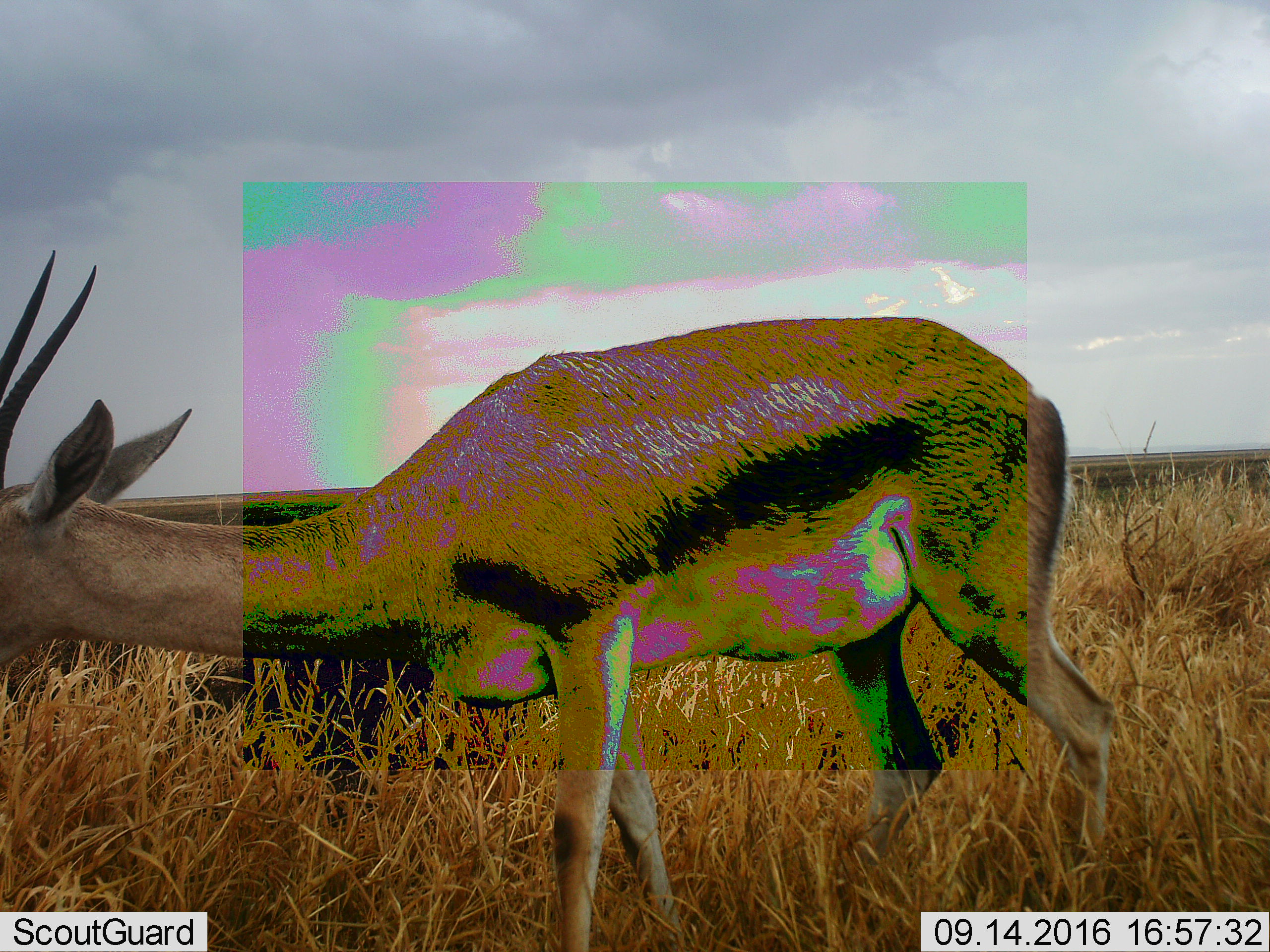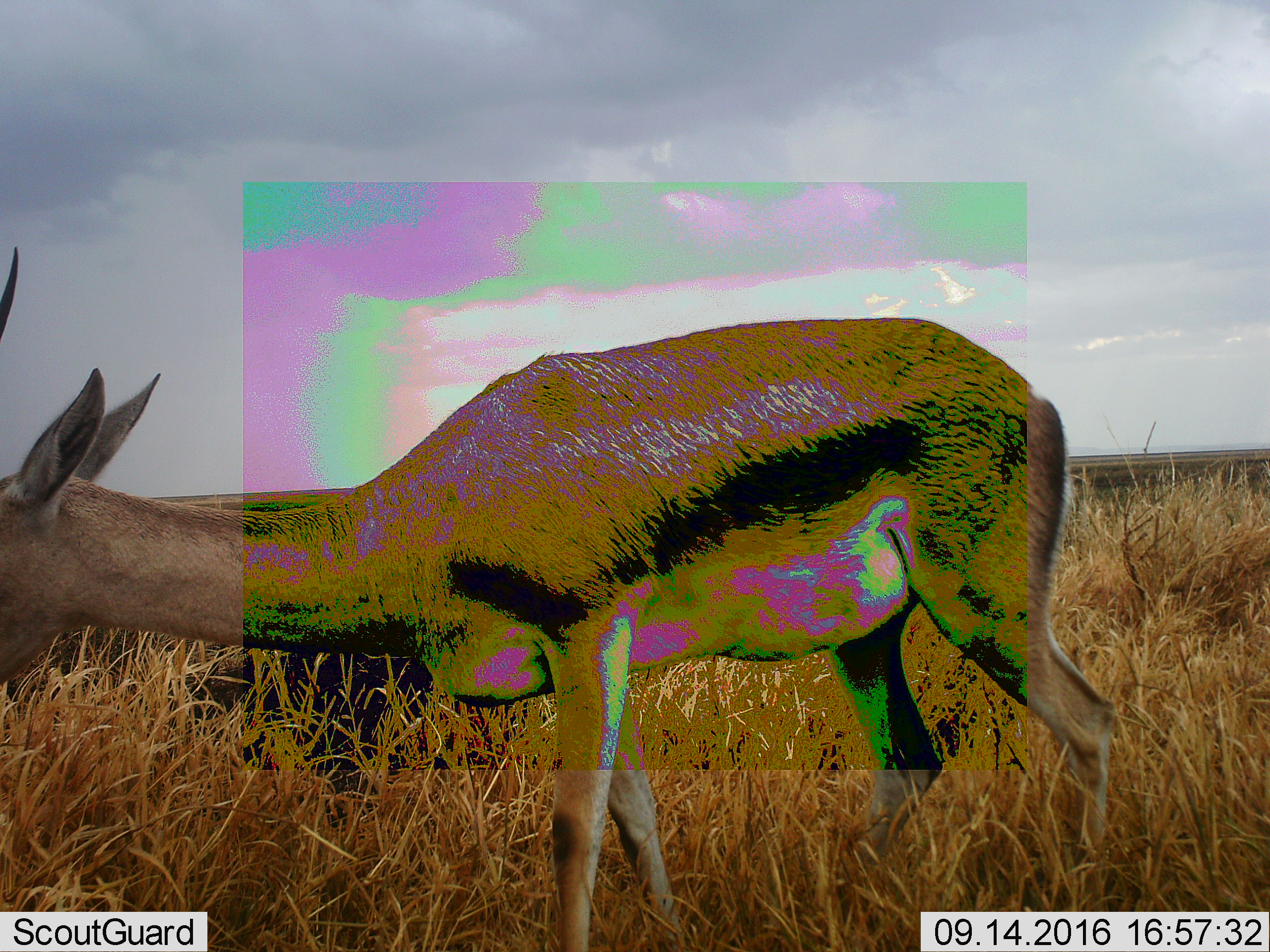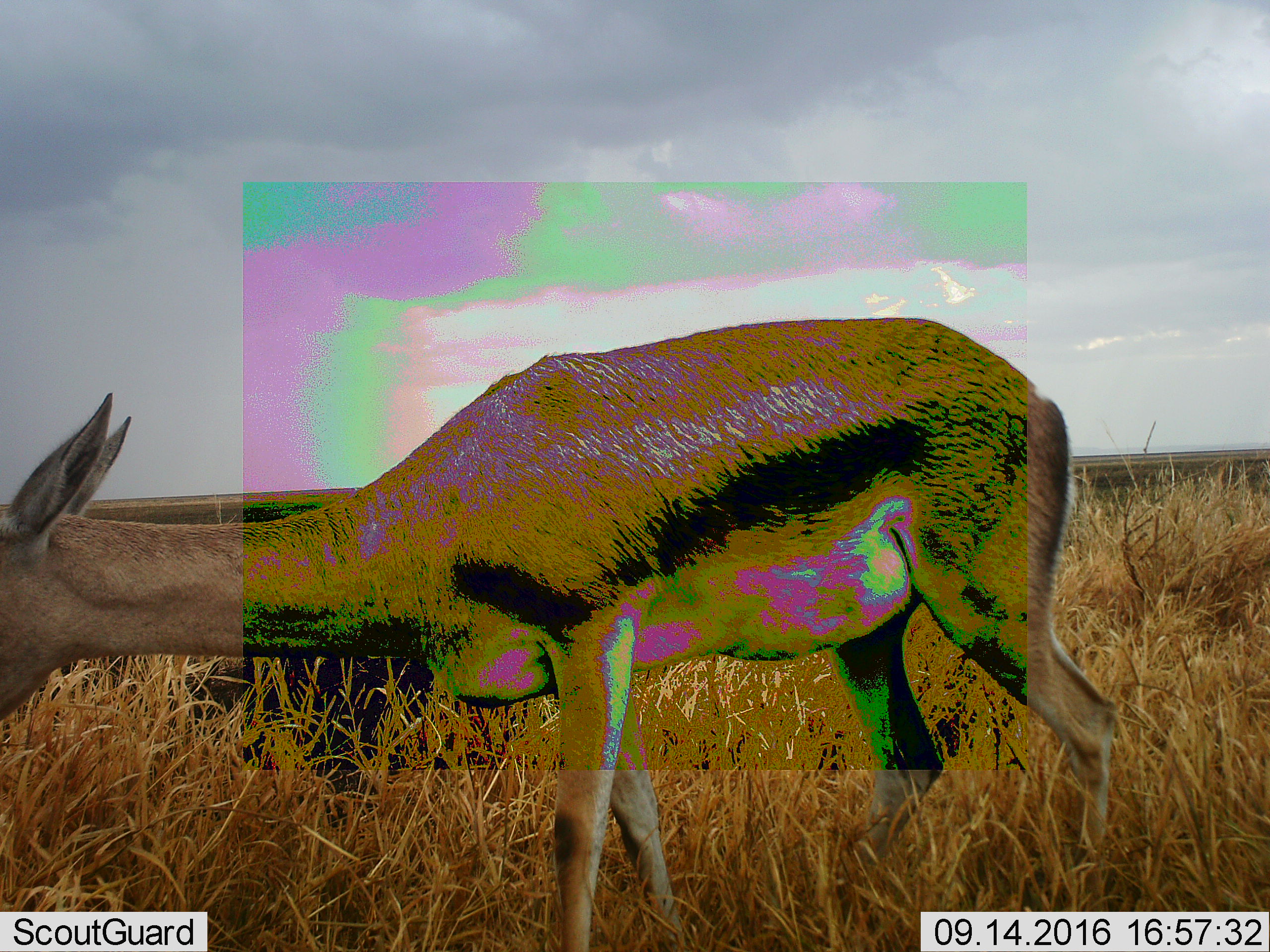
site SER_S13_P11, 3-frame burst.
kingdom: Animalia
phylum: Chordata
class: Mammalia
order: Artiodactyla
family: Bovidae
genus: Eudorcas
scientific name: Eudorcas thomsonii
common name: thomson's gazelle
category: gazellethomsons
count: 1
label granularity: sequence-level